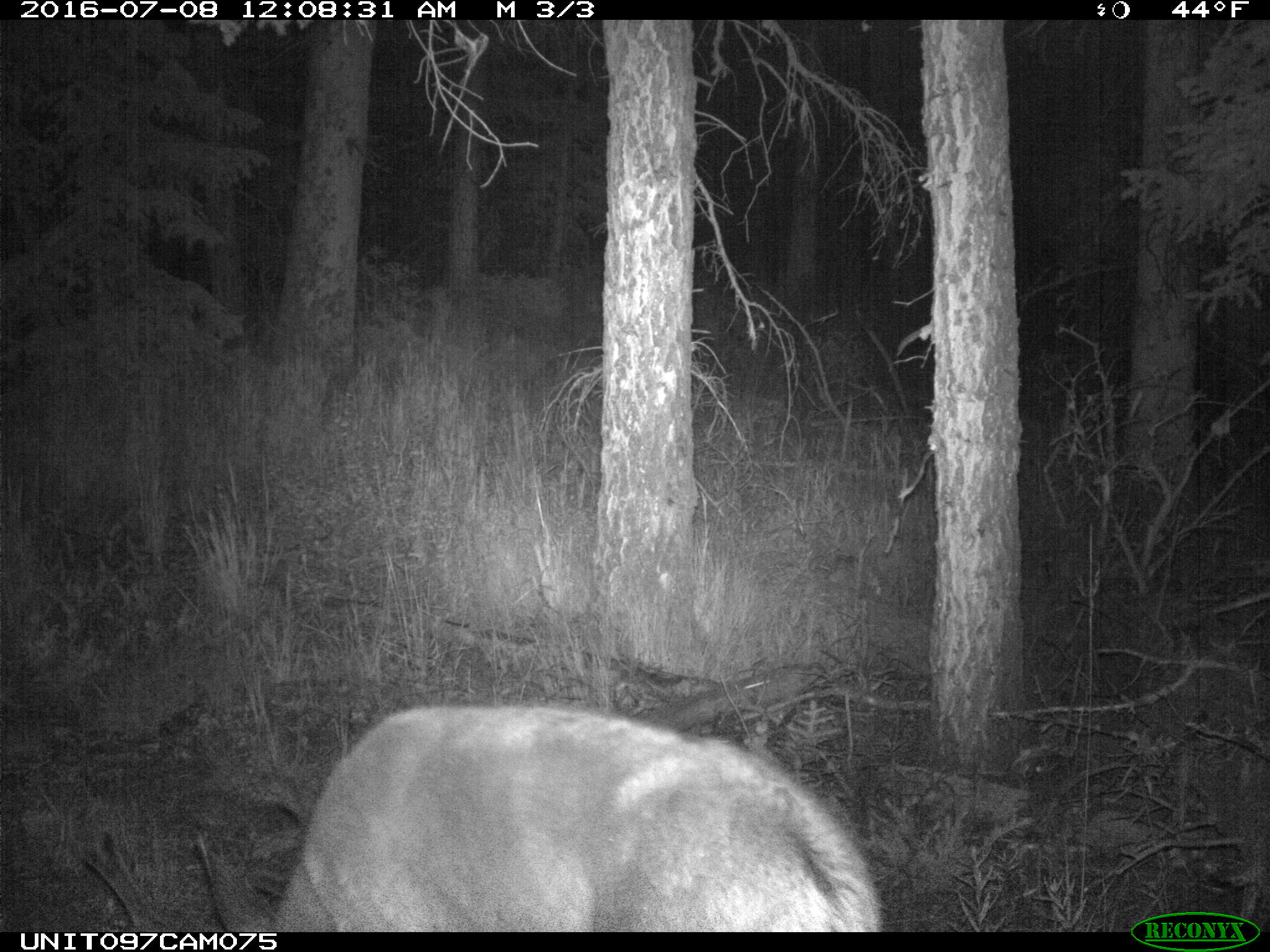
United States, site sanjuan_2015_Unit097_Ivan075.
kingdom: Animalia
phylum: Chordata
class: Mammalia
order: Artiodactyla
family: Cervidae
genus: Odocoileus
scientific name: Odocoileus hemionus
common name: mule deer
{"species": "Odocoileus hemionus (mule deer)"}